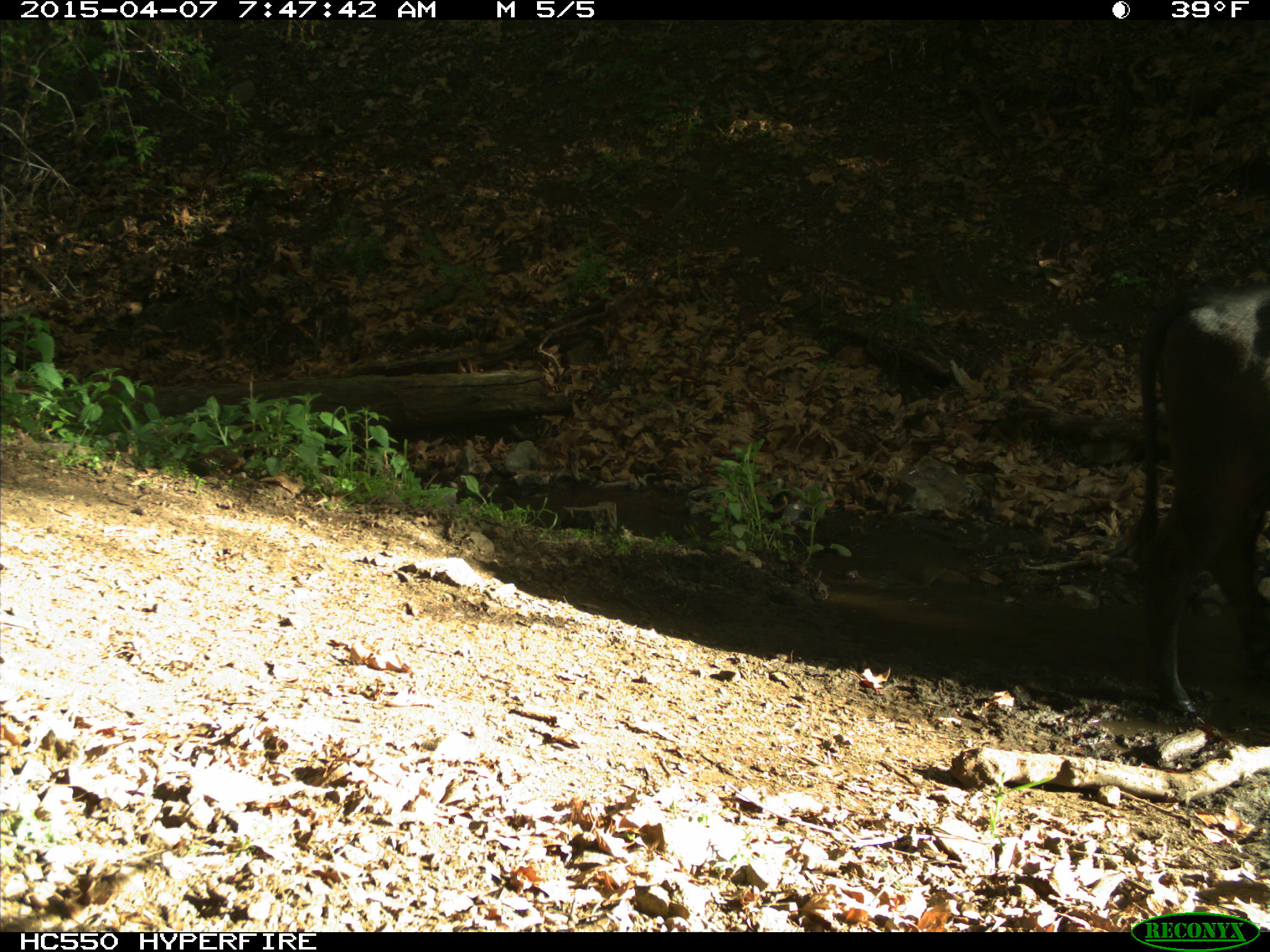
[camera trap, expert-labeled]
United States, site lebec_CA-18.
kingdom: Animalia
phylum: Chordata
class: Mammalia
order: Artiodactyla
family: Bovidae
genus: Bos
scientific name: Bos taurus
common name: domestic cow